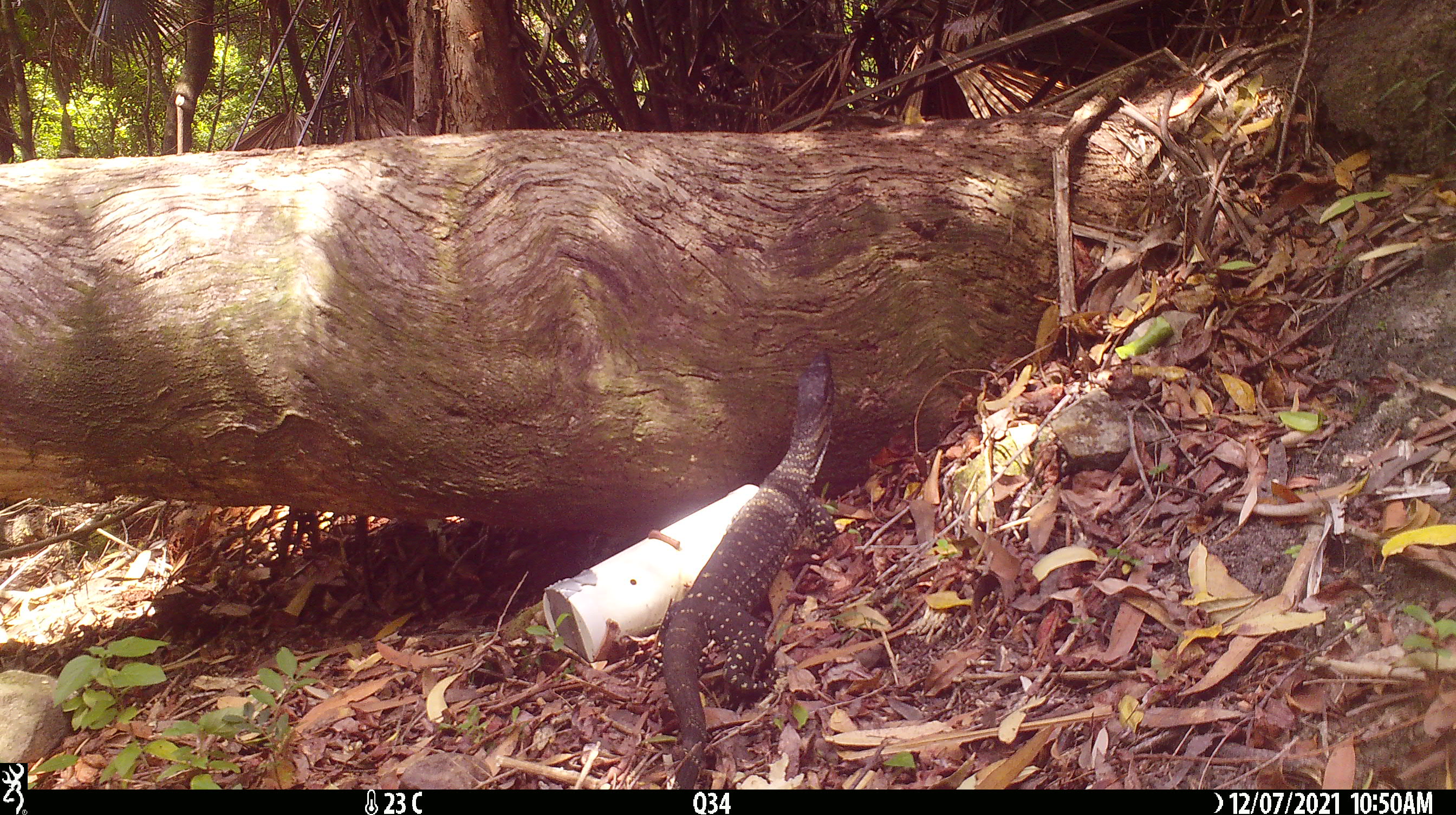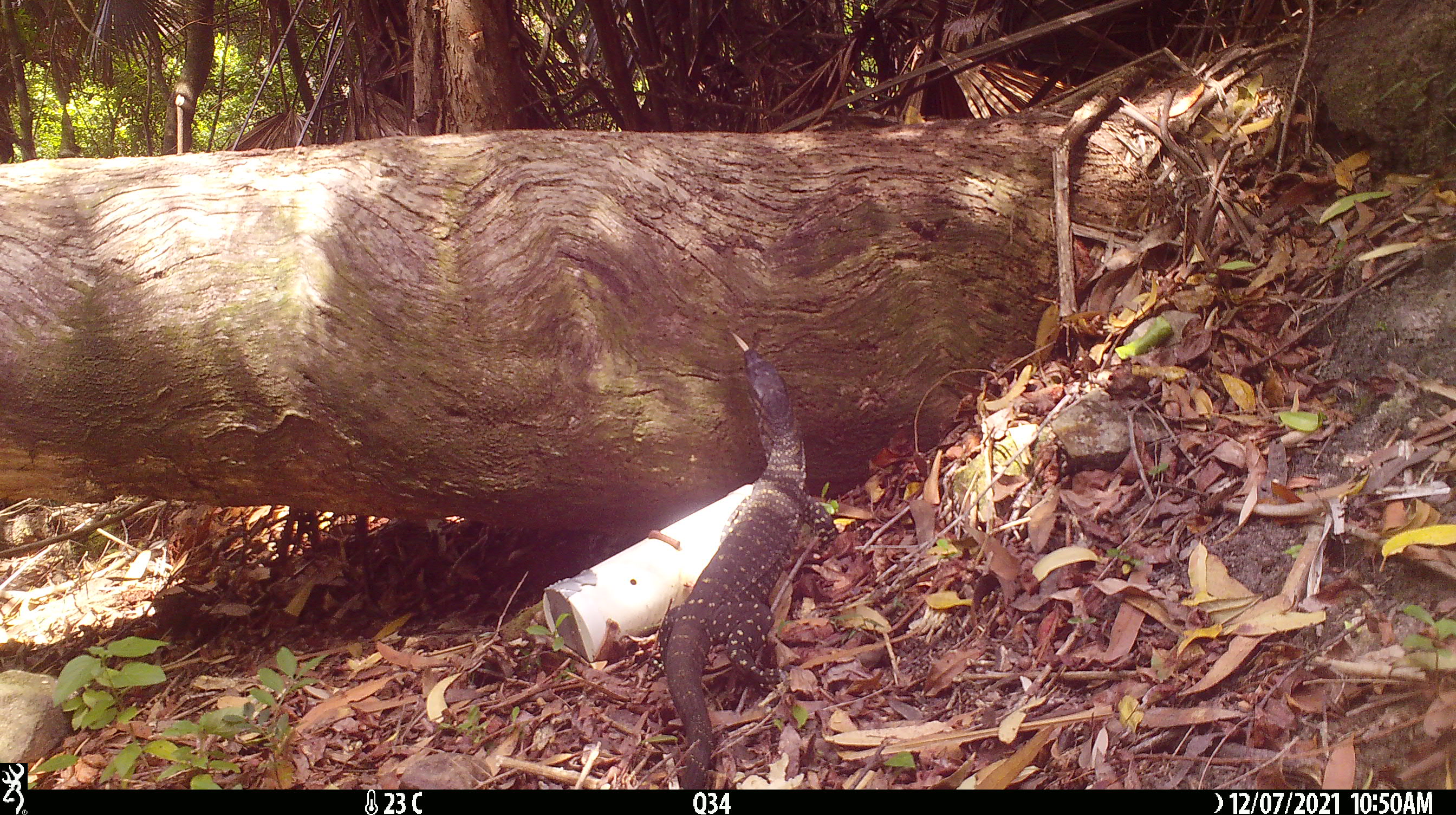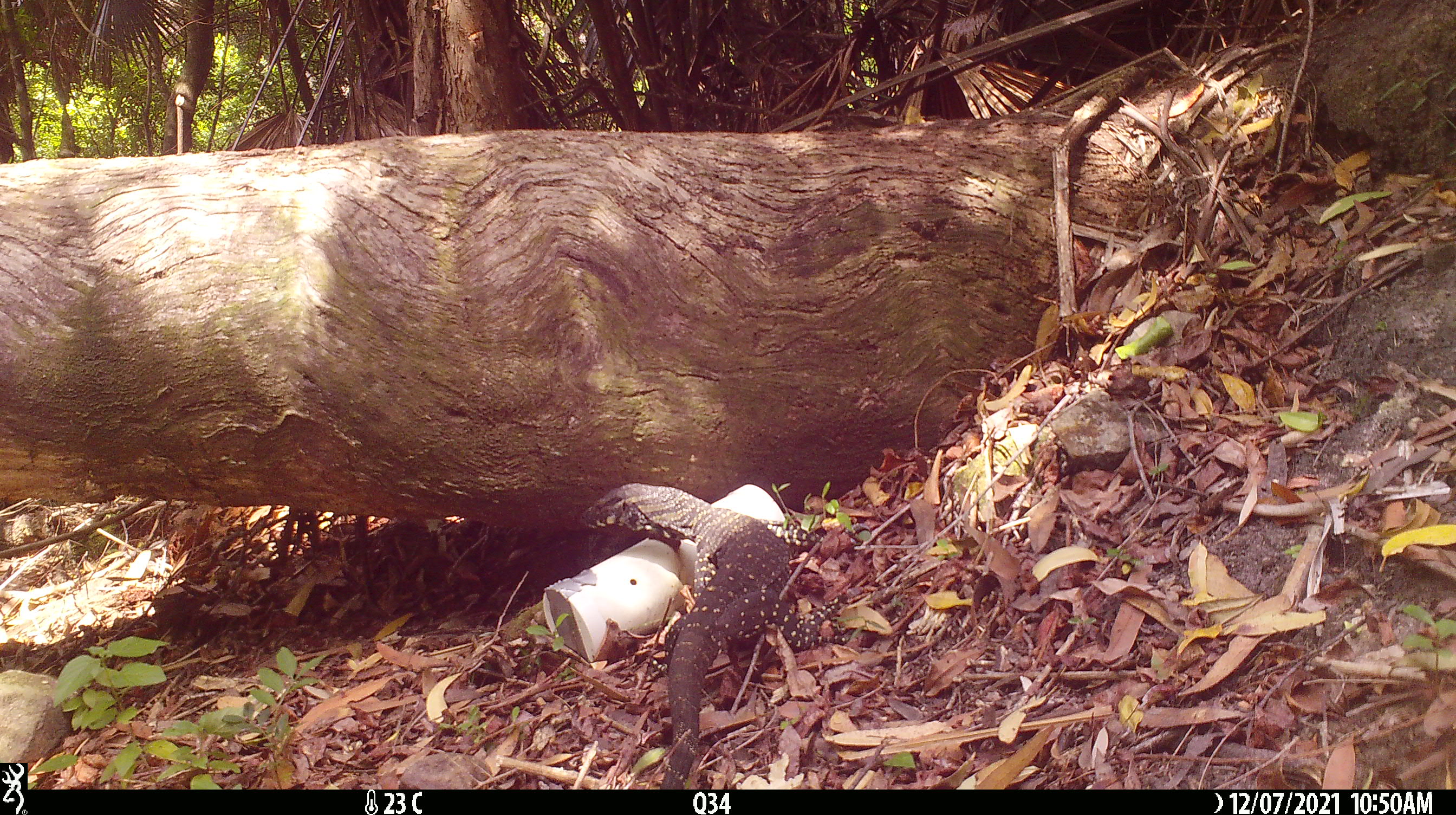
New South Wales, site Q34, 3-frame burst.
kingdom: Animalia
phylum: Chordata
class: Reptilia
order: Squamata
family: Varanidae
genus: Varanus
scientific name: Varanus varius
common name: lace monitor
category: goanna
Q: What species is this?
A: Goanna (lace monitor) (Varanus varius).